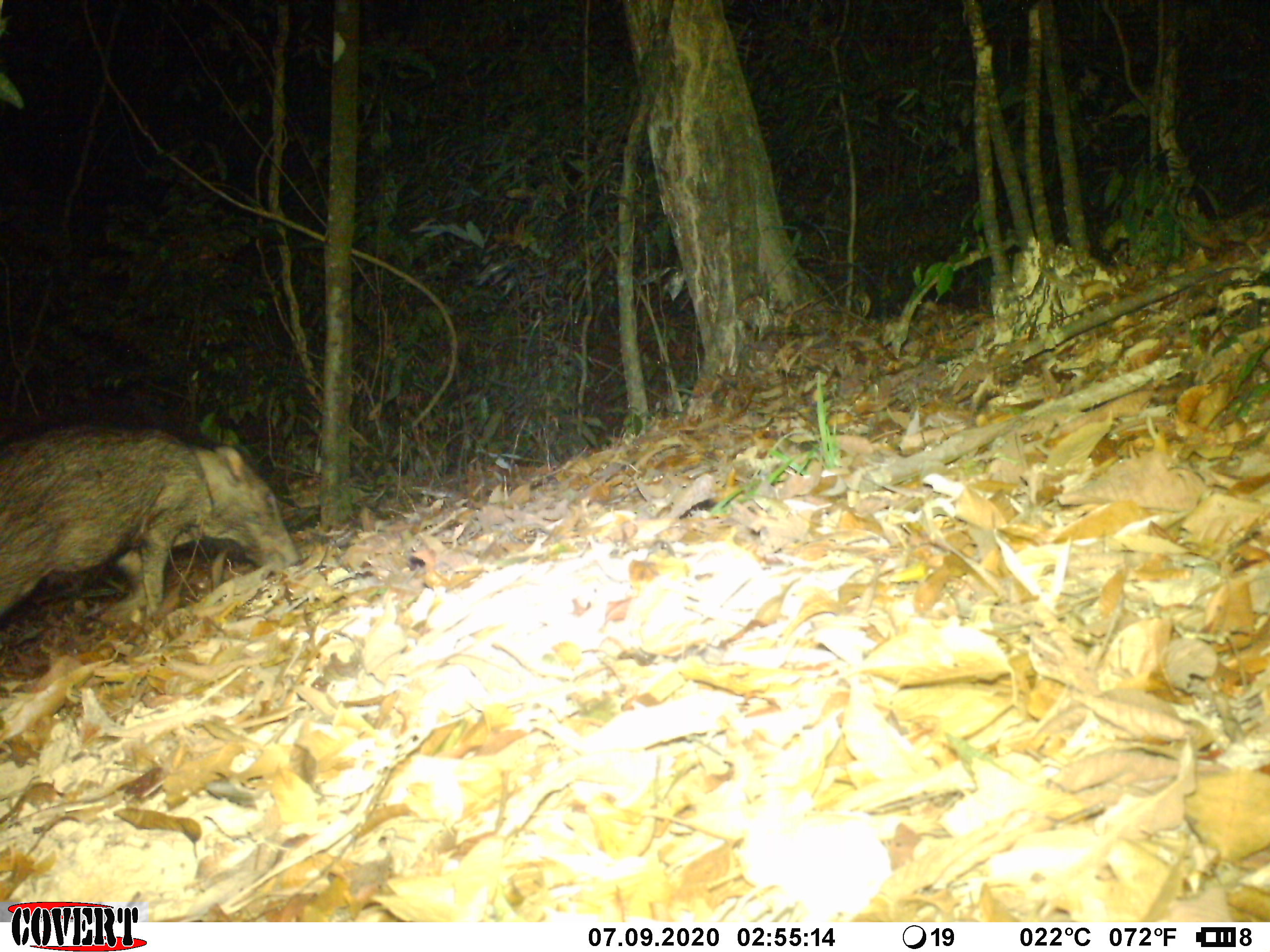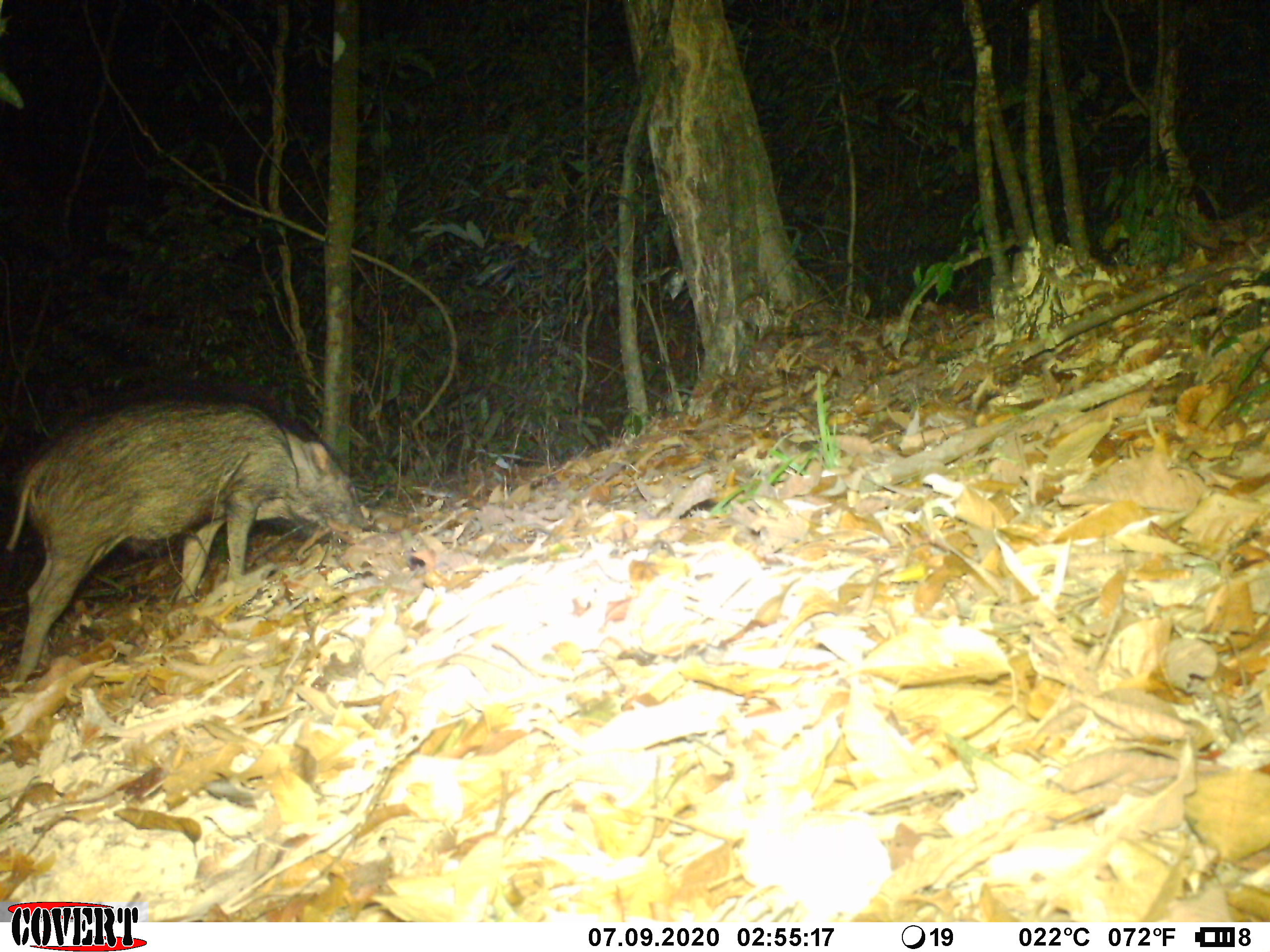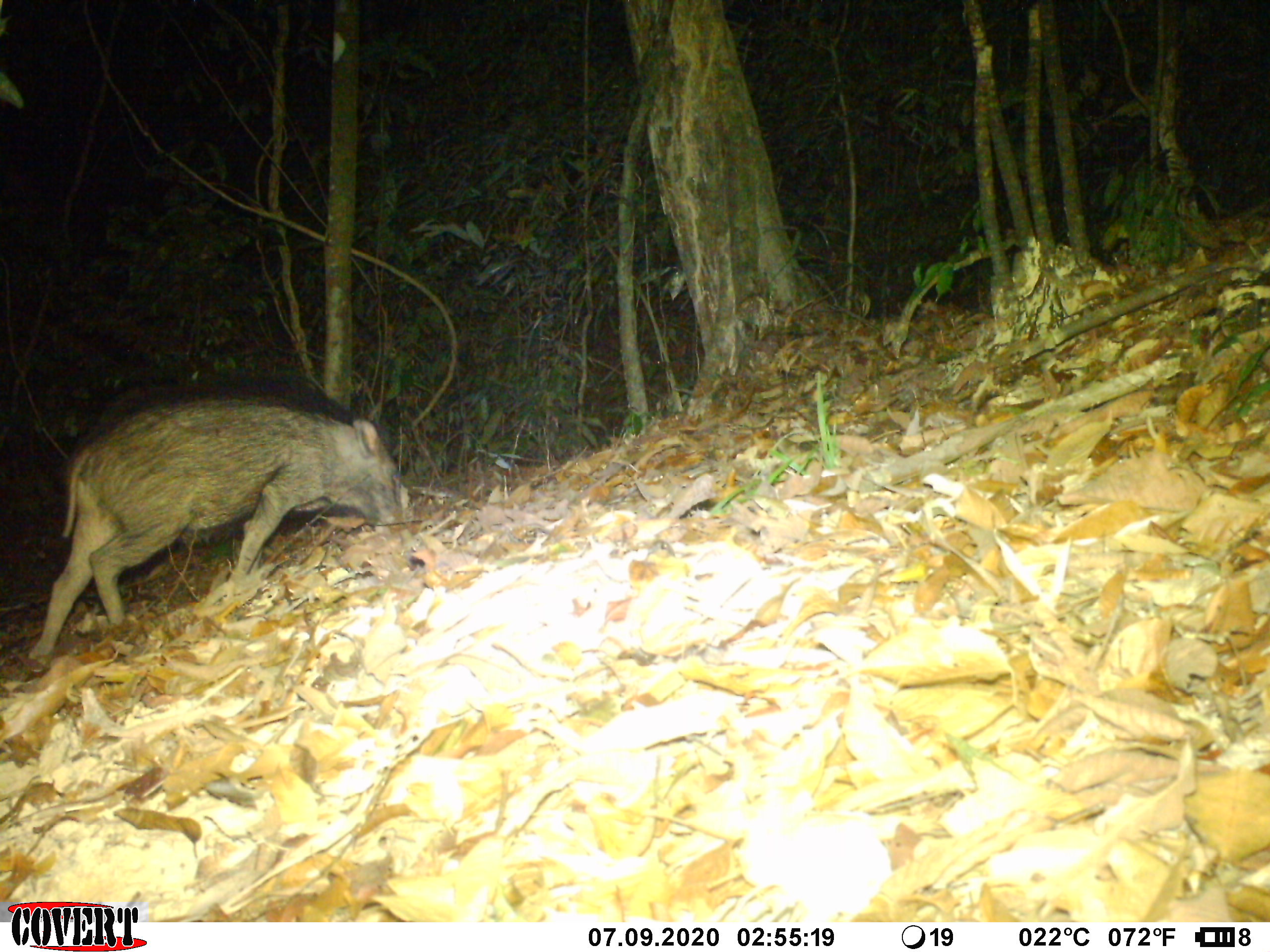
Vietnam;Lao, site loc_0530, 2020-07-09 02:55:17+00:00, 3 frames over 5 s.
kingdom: Animalia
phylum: Chordata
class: Mammalia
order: Artiodactyla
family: Suidae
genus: Sus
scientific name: Sus scrofa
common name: eurasian wild pig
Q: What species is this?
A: Eurasian wild pig (Sus scrofa).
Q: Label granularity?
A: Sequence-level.